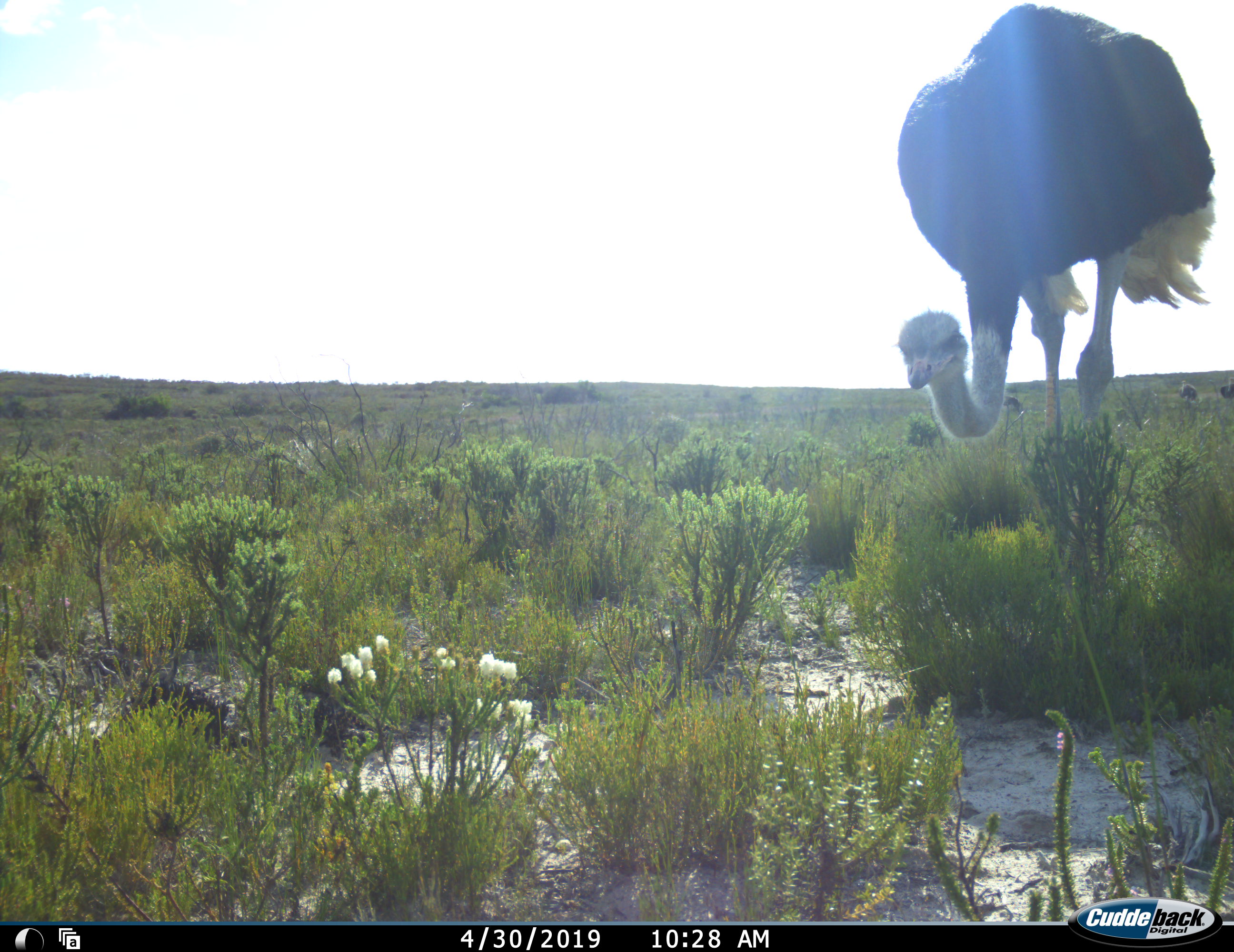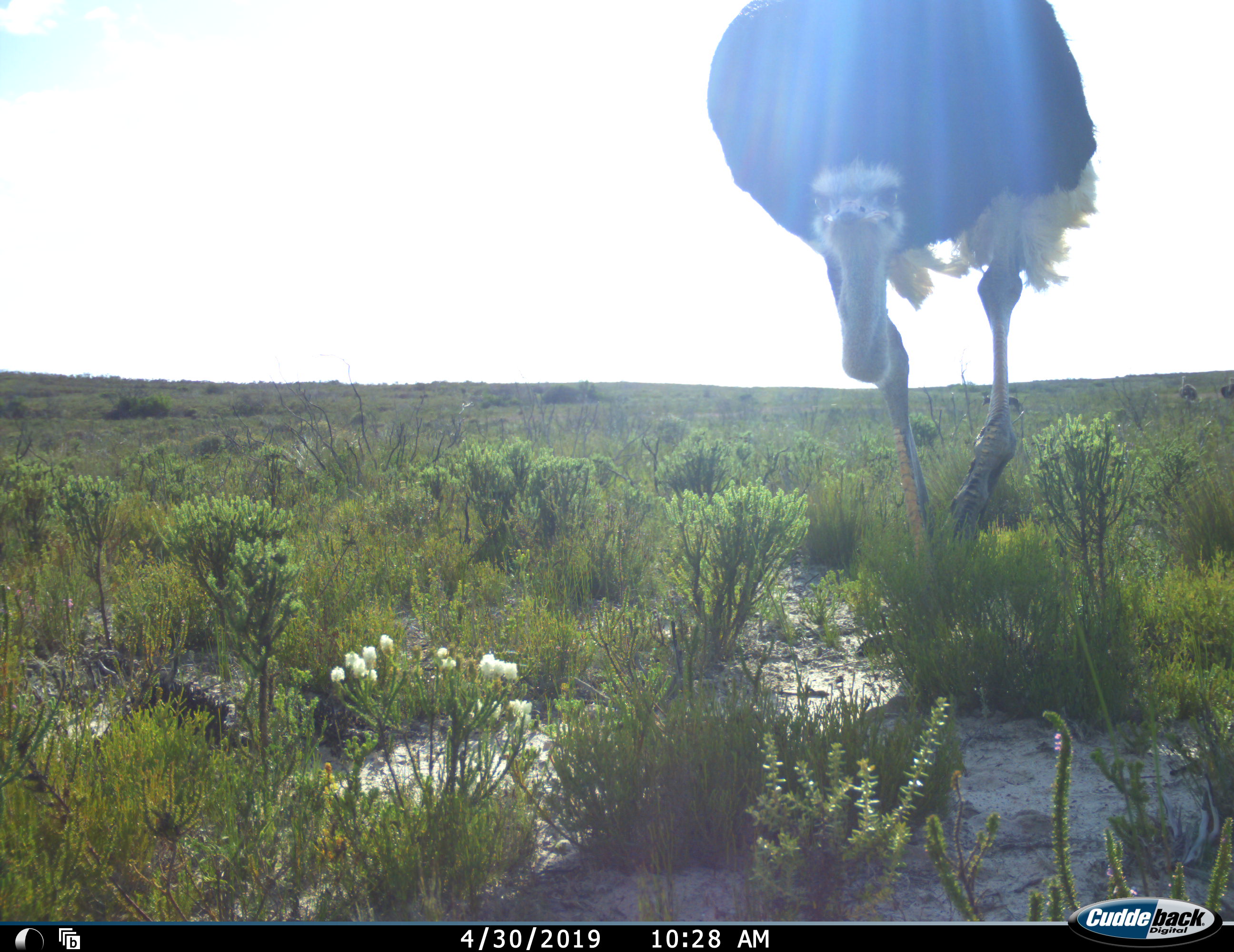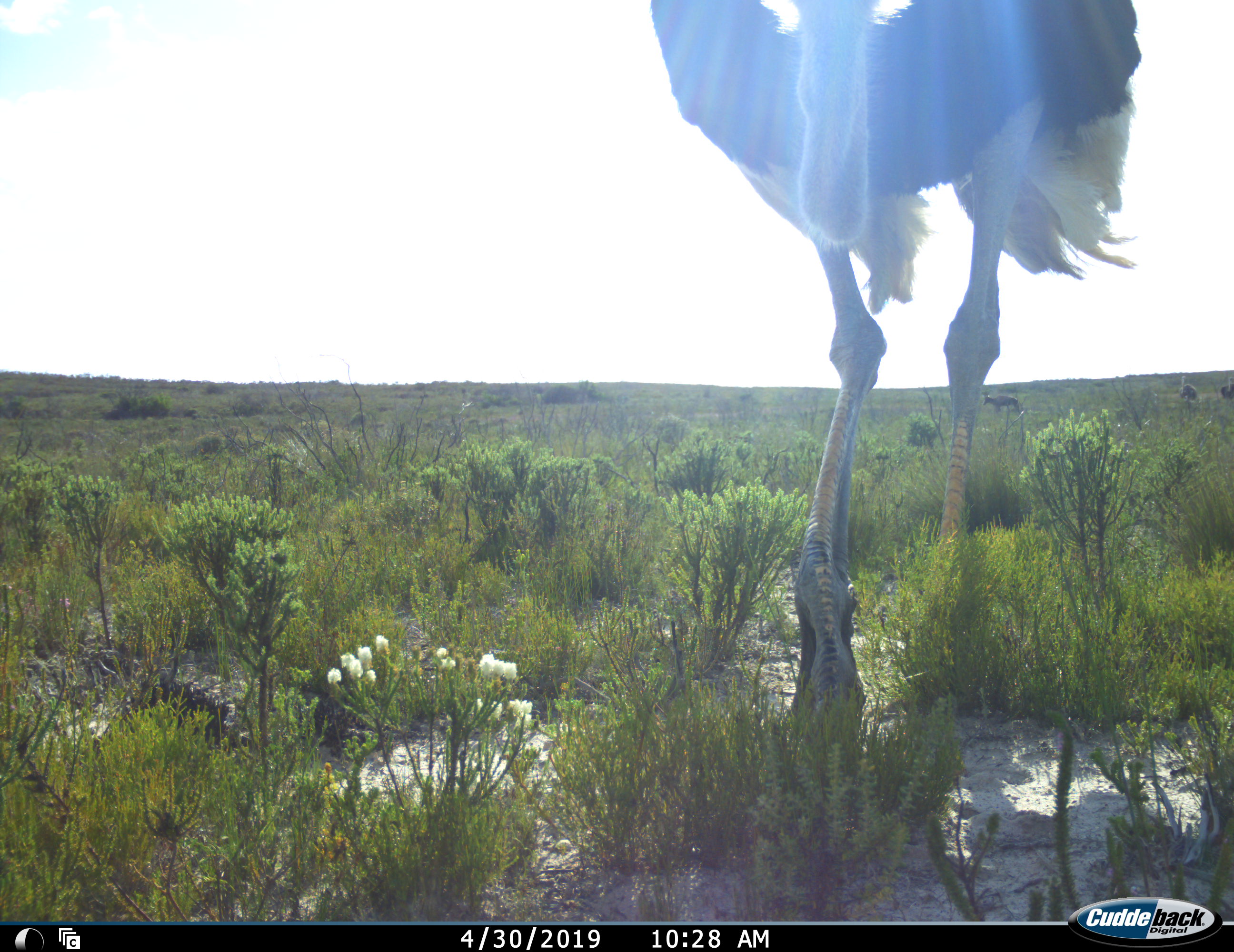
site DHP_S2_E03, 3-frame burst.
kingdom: Animalia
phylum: Chordata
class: Aves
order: Struthioniformes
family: Struthionidae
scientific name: Struthionidae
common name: ostrich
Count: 3.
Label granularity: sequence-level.